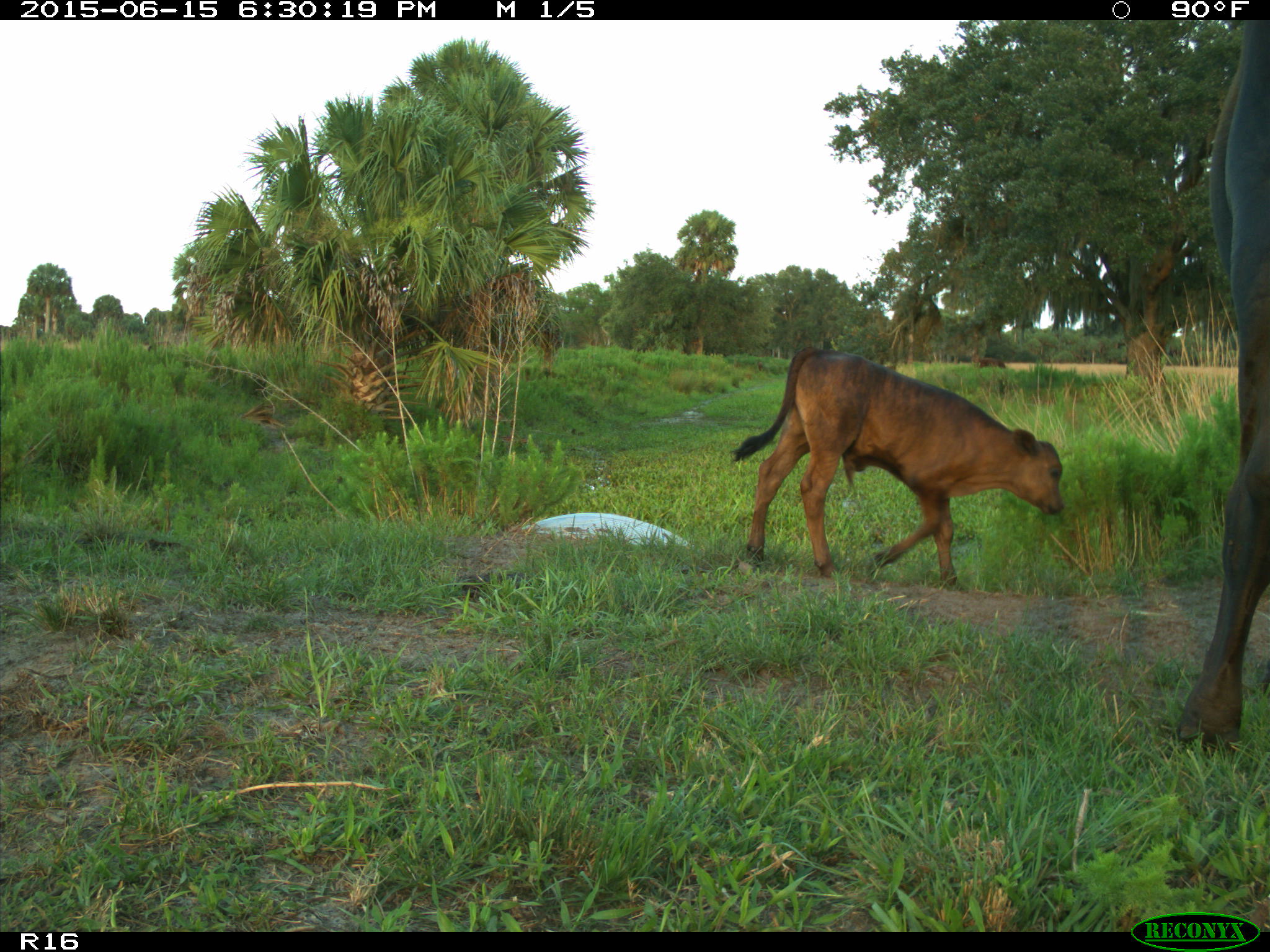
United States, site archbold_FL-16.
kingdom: Animalia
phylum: Chordata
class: Mammalia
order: Artiodactyla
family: Bovidae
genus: Bos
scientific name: Bos taurus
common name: domestic cow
Bos taurus (domestic cow).